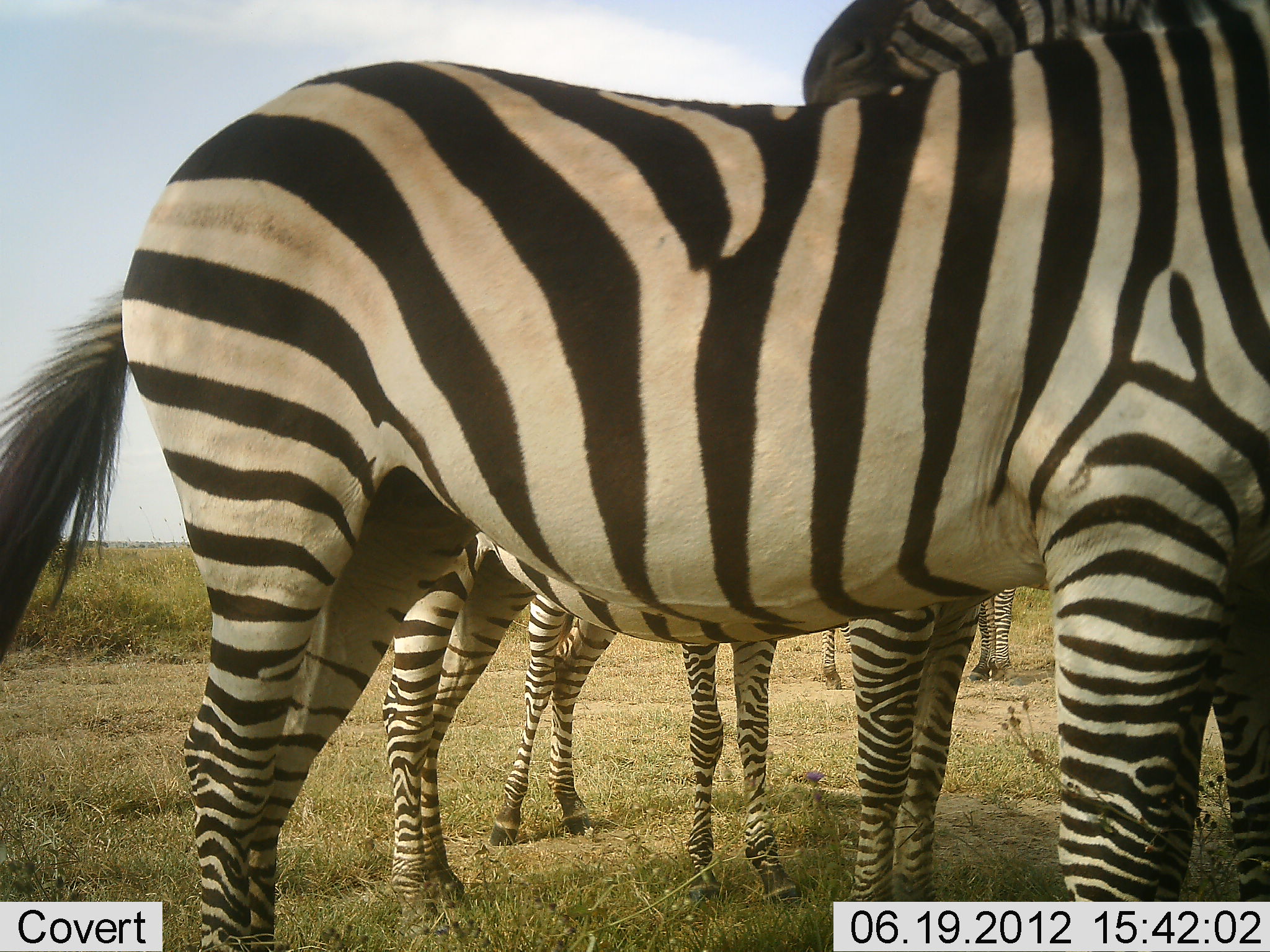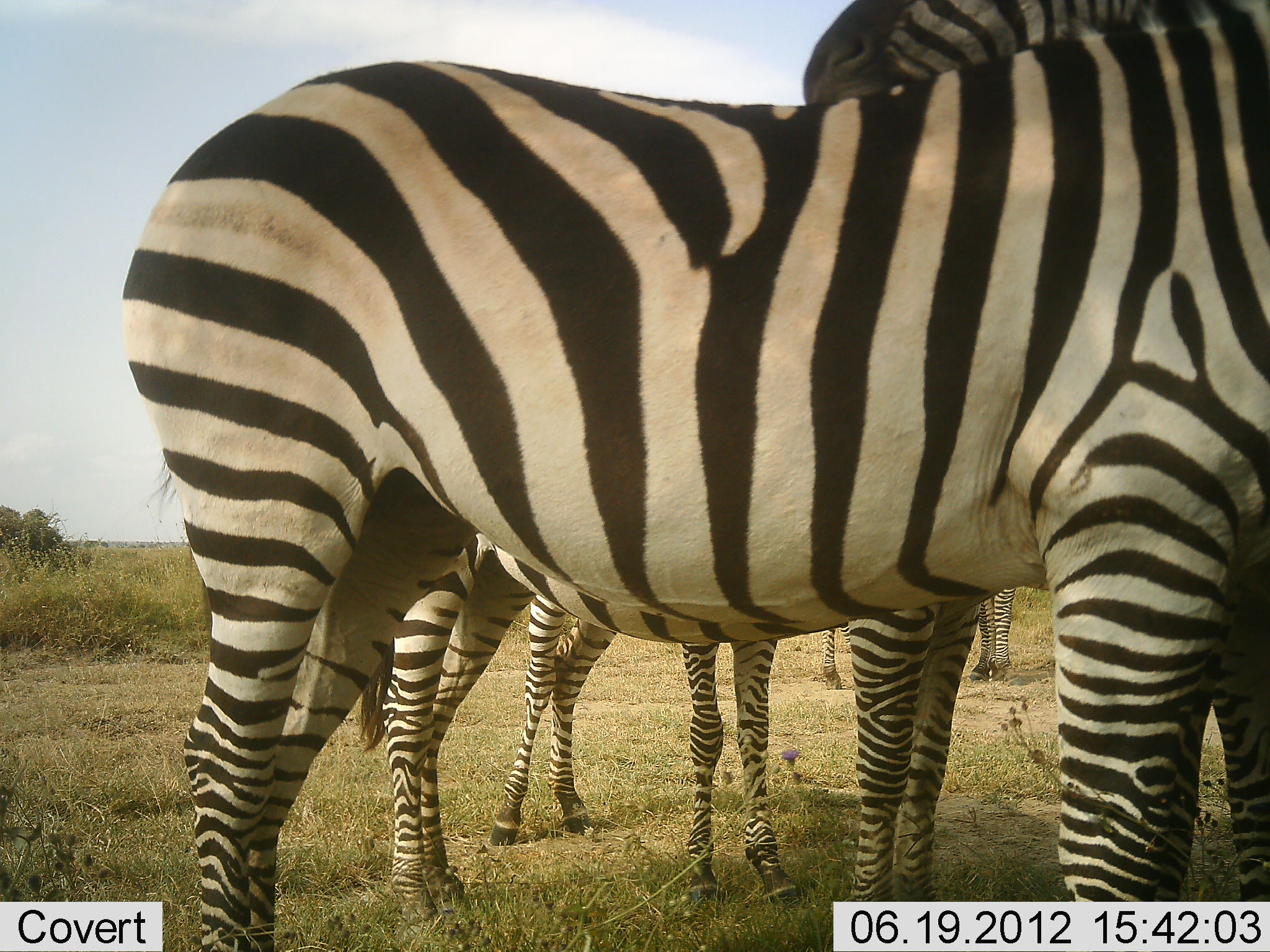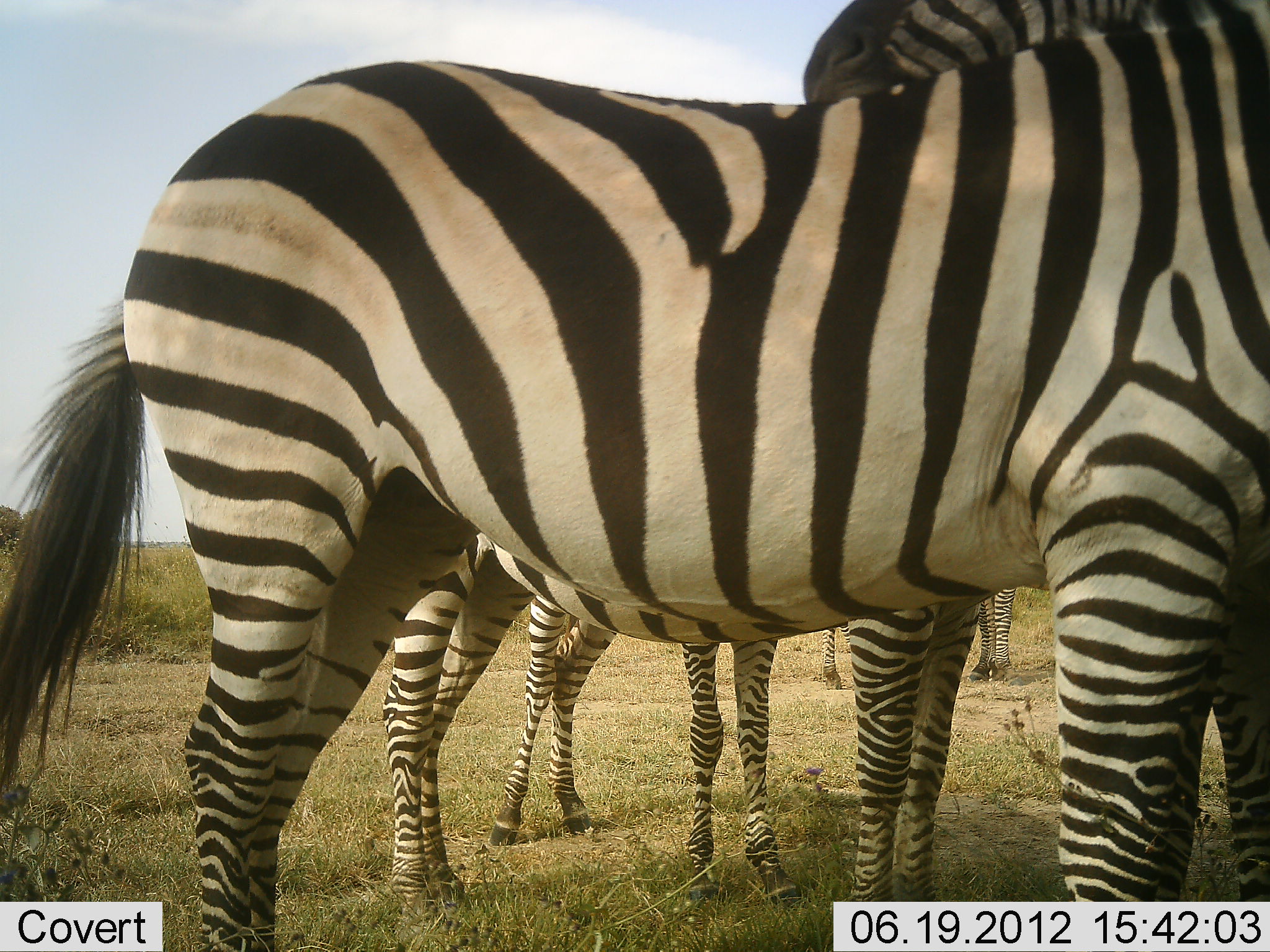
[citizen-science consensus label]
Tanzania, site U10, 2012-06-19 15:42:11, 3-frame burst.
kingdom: Animalia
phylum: Chordata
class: Mammalia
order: Perissodactyla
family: Equidae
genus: Equus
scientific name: Equus quagga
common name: plains zebra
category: zebra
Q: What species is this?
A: Zebra (plains zebra) (Equus quagga).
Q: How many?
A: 5.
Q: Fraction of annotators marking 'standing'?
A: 100%.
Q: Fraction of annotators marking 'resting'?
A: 0%.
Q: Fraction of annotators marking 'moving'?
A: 0%.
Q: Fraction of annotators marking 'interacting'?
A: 20%.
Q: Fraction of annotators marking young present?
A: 30%.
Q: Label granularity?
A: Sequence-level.